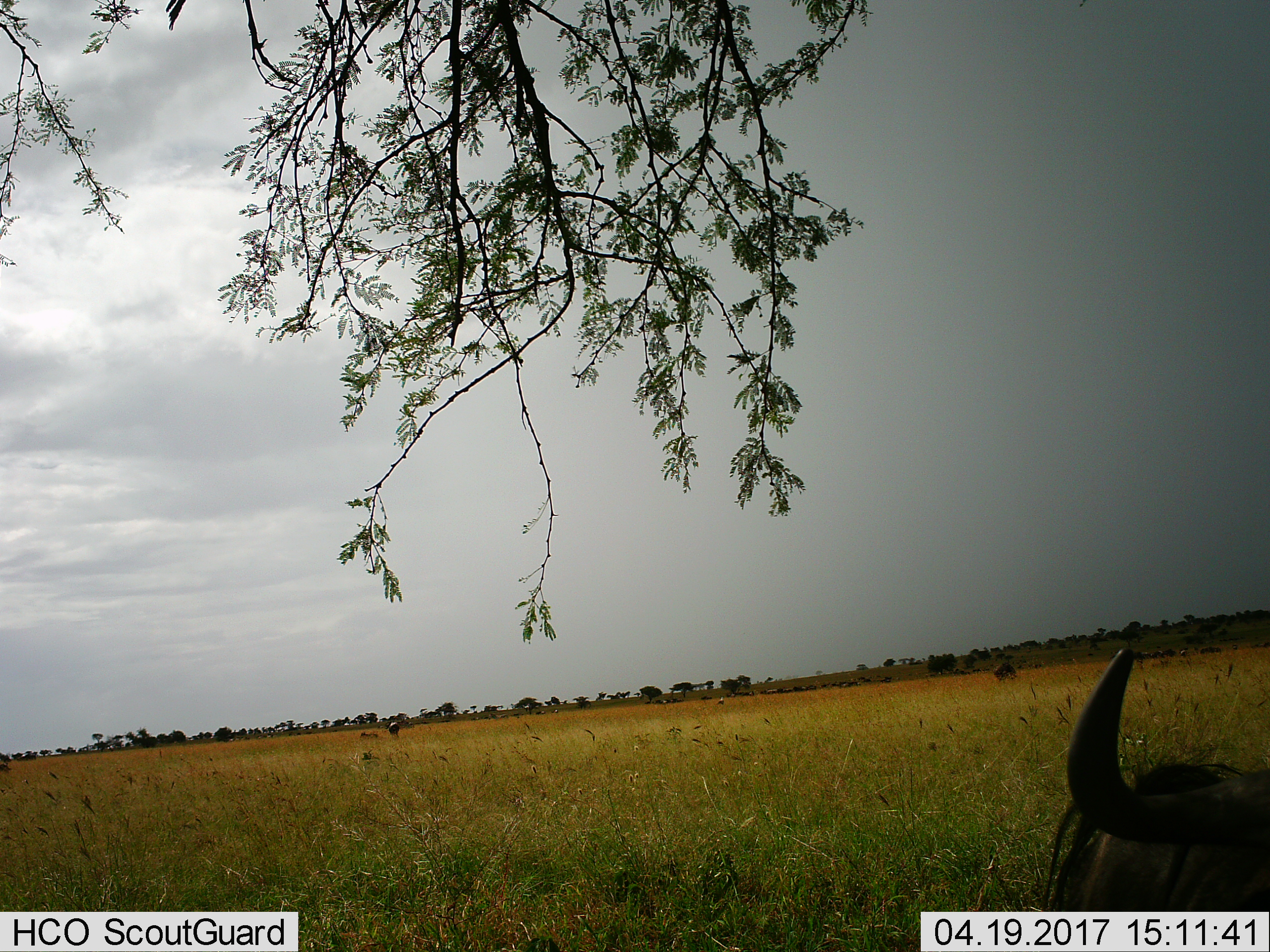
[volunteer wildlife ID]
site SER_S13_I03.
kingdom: Animalia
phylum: Chordata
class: Mammalia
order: Artiodactyla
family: Bovidae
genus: Connochaetes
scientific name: Connochaetes taurinus taurinus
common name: blue wildebeest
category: wildebeestblue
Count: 11-50.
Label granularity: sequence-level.